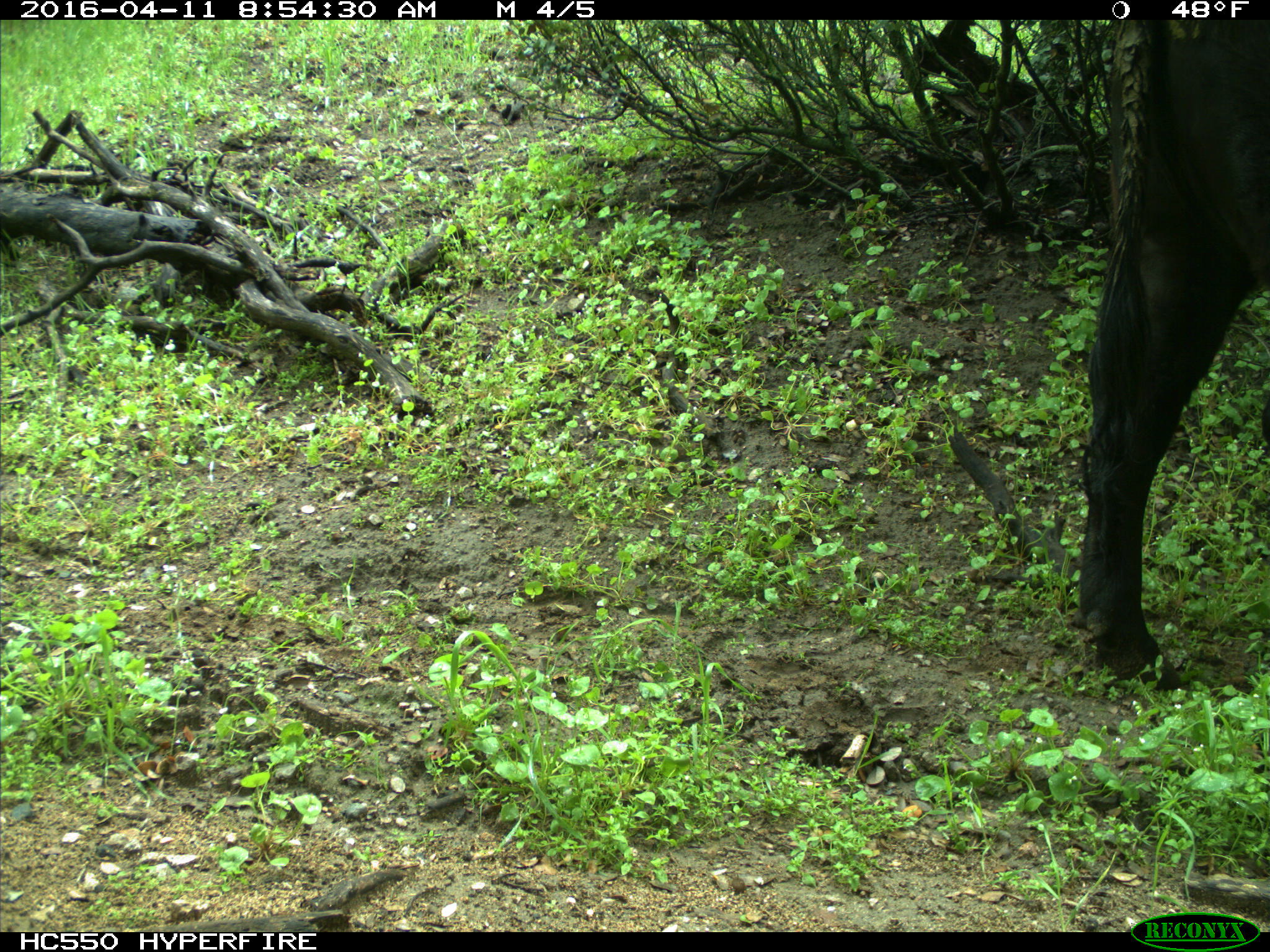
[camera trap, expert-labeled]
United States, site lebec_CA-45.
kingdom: Animalia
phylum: Chordata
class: Mammalia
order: Artiodactyla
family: Bovidae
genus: Bos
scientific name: Bos taurus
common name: domestic cow